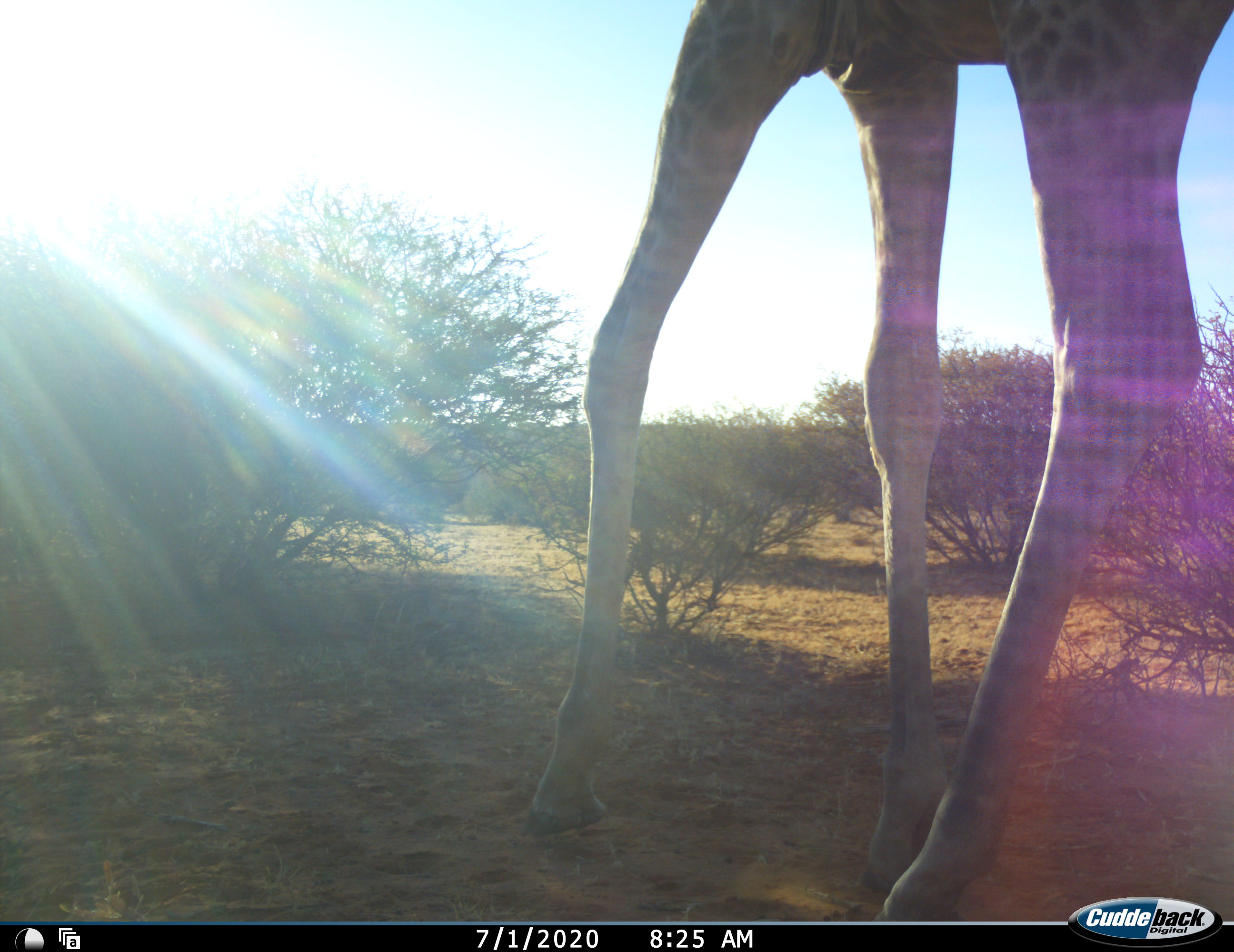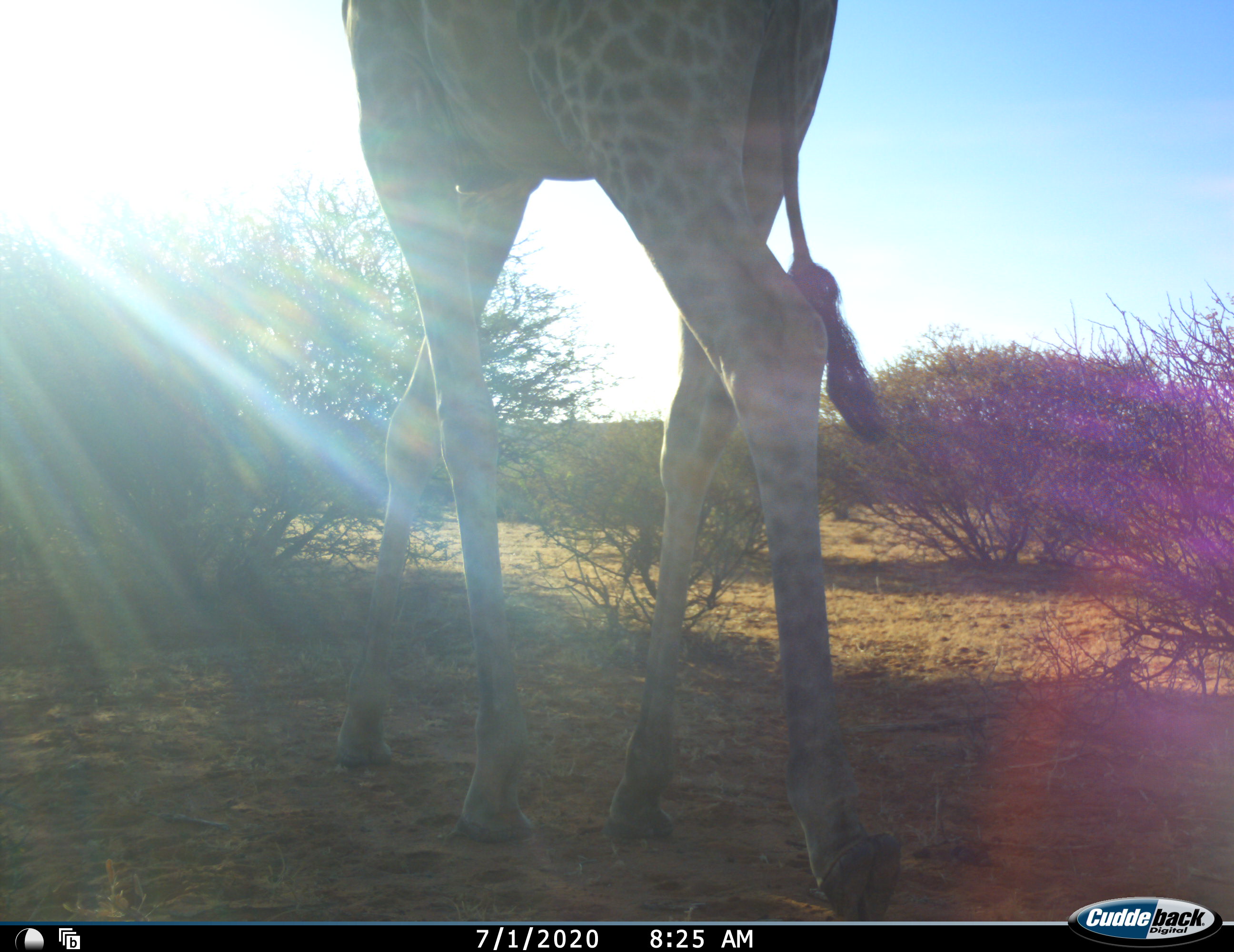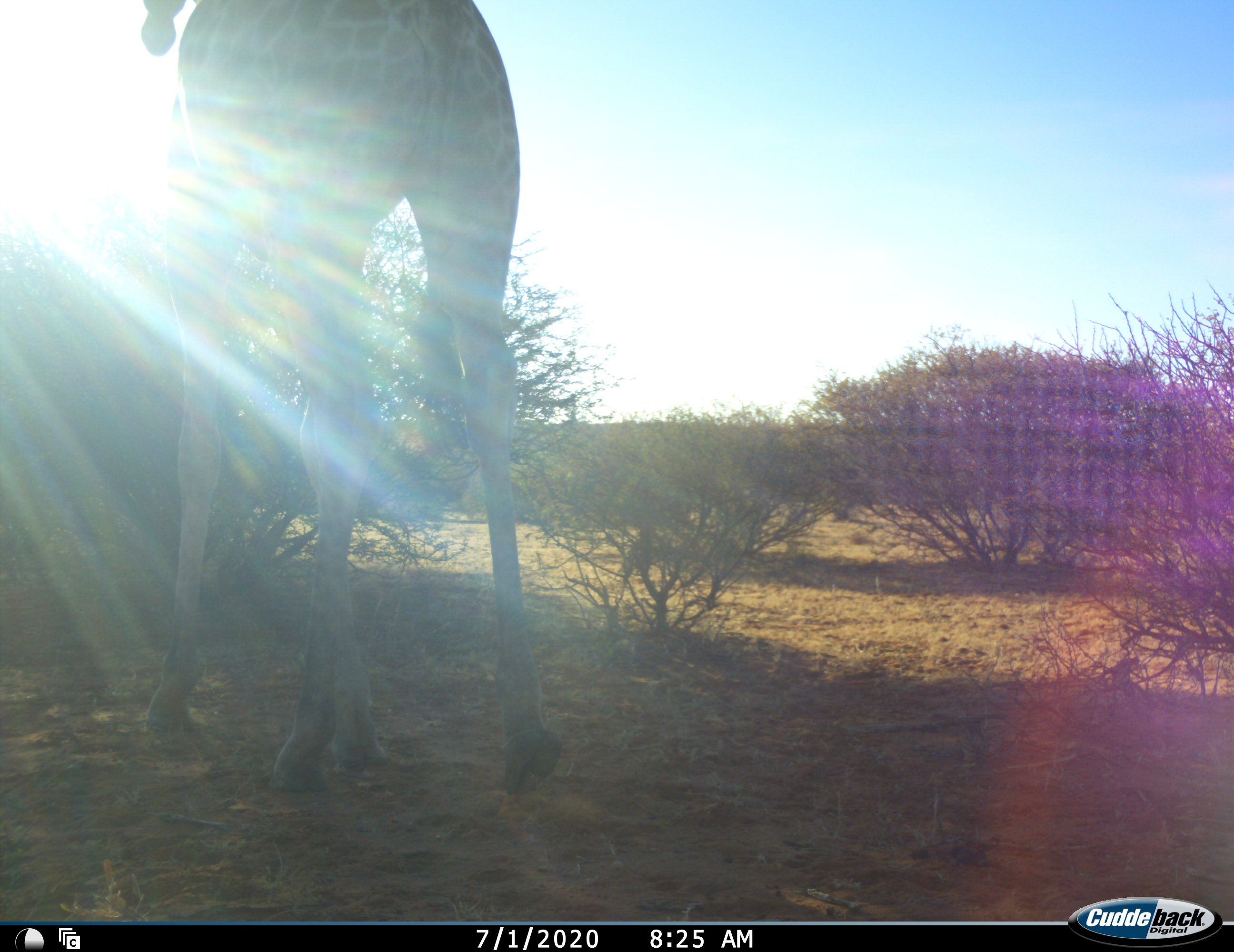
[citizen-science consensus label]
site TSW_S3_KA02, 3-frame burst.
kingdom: Animalia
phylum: Chordata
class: Mammalia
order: Artiodactyla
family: Giraffidae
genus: Giraffa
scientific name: Giraffa camelopardalis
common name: giraffe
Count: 1.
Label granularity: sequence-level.